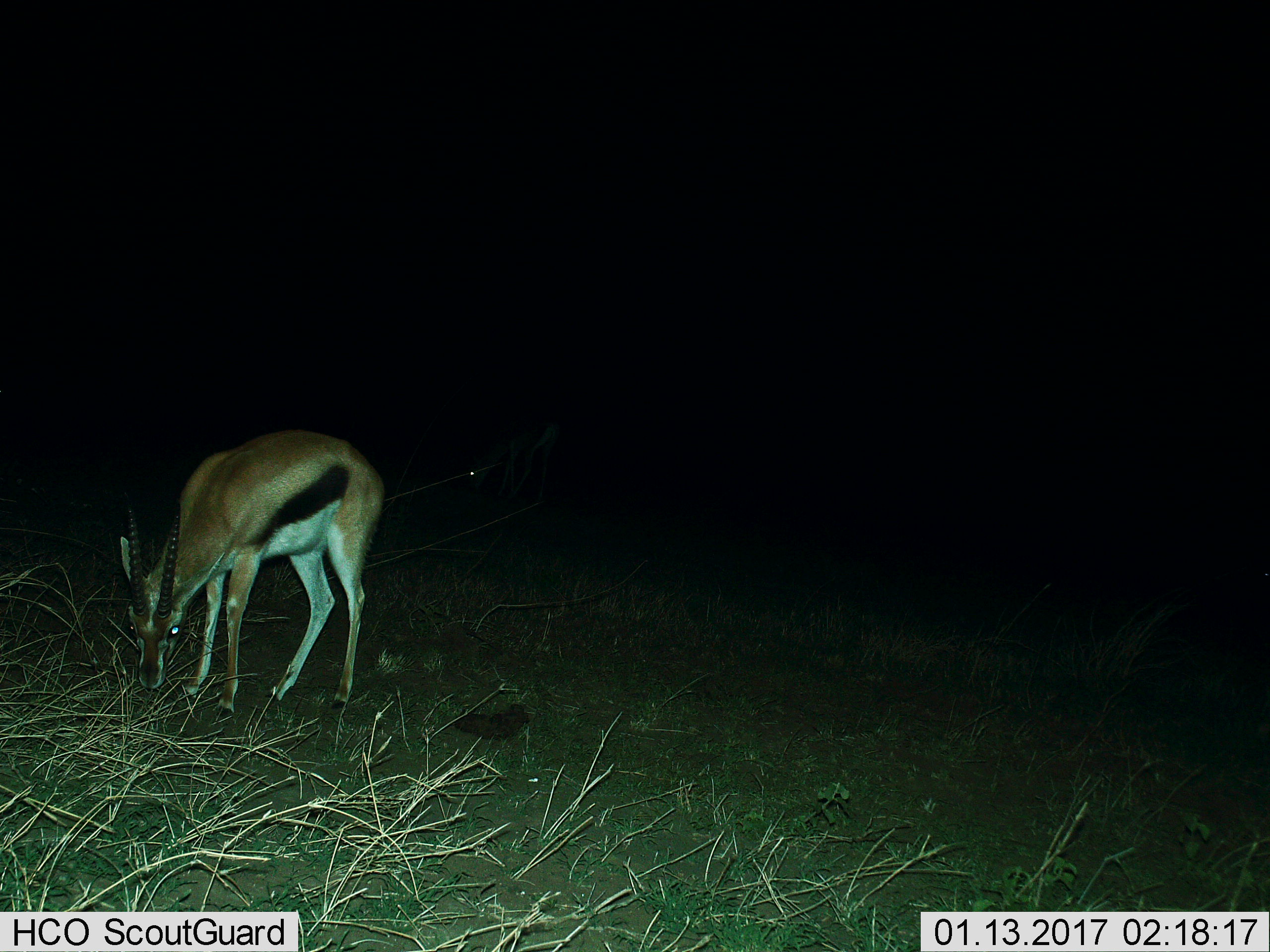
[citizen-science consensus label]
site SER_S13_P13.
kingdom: Animalia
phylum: Chordata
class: Mammalia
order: Artiodactyla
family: Bovidae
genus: Eudorcas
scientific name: Eudorcas thomsonii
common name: thomson's gazelle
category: gazellethomsons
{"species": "gazellethomsons (thomson's gazelle) (Eudorcas thomsonii)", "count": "2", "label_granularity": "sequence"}